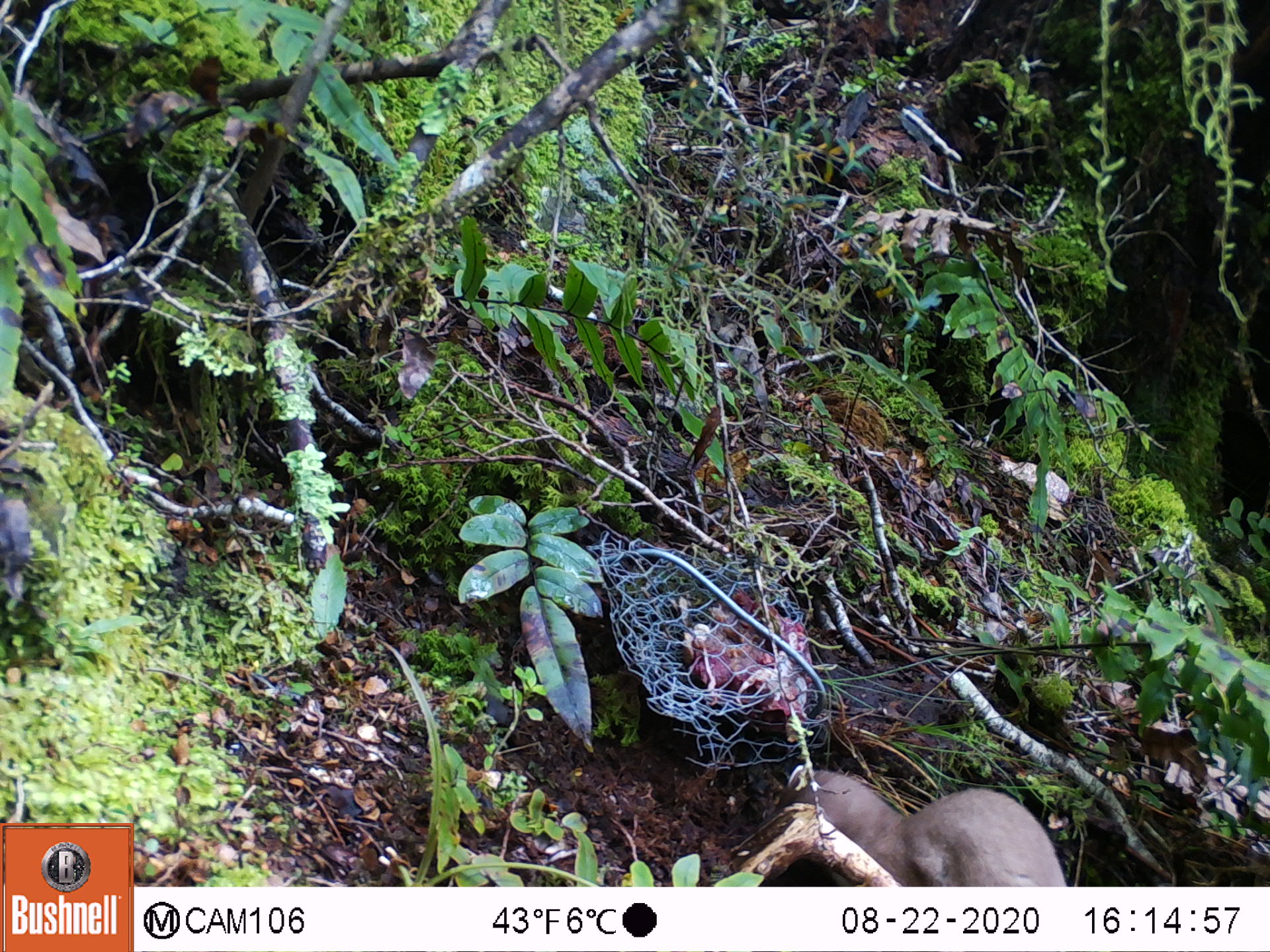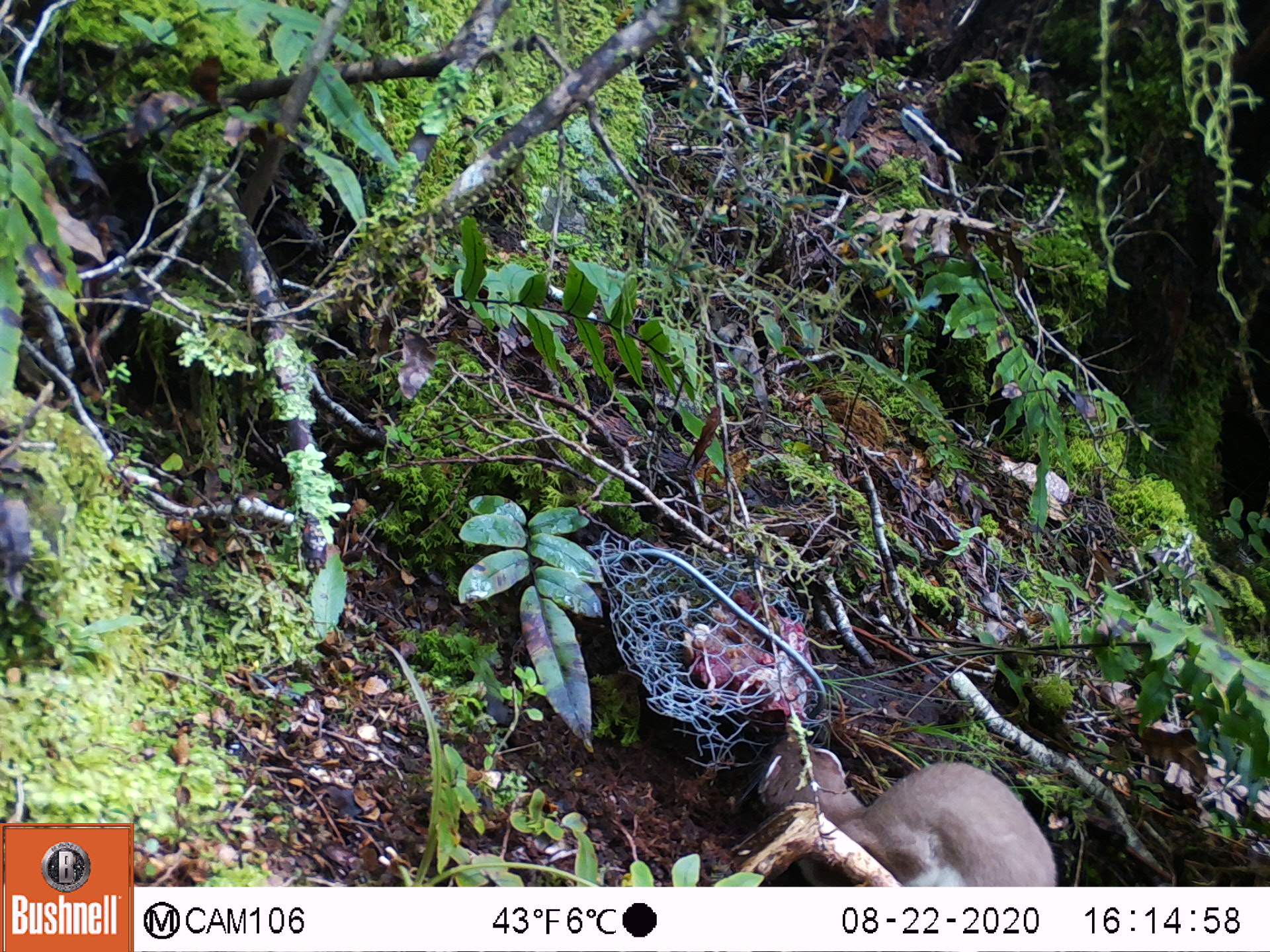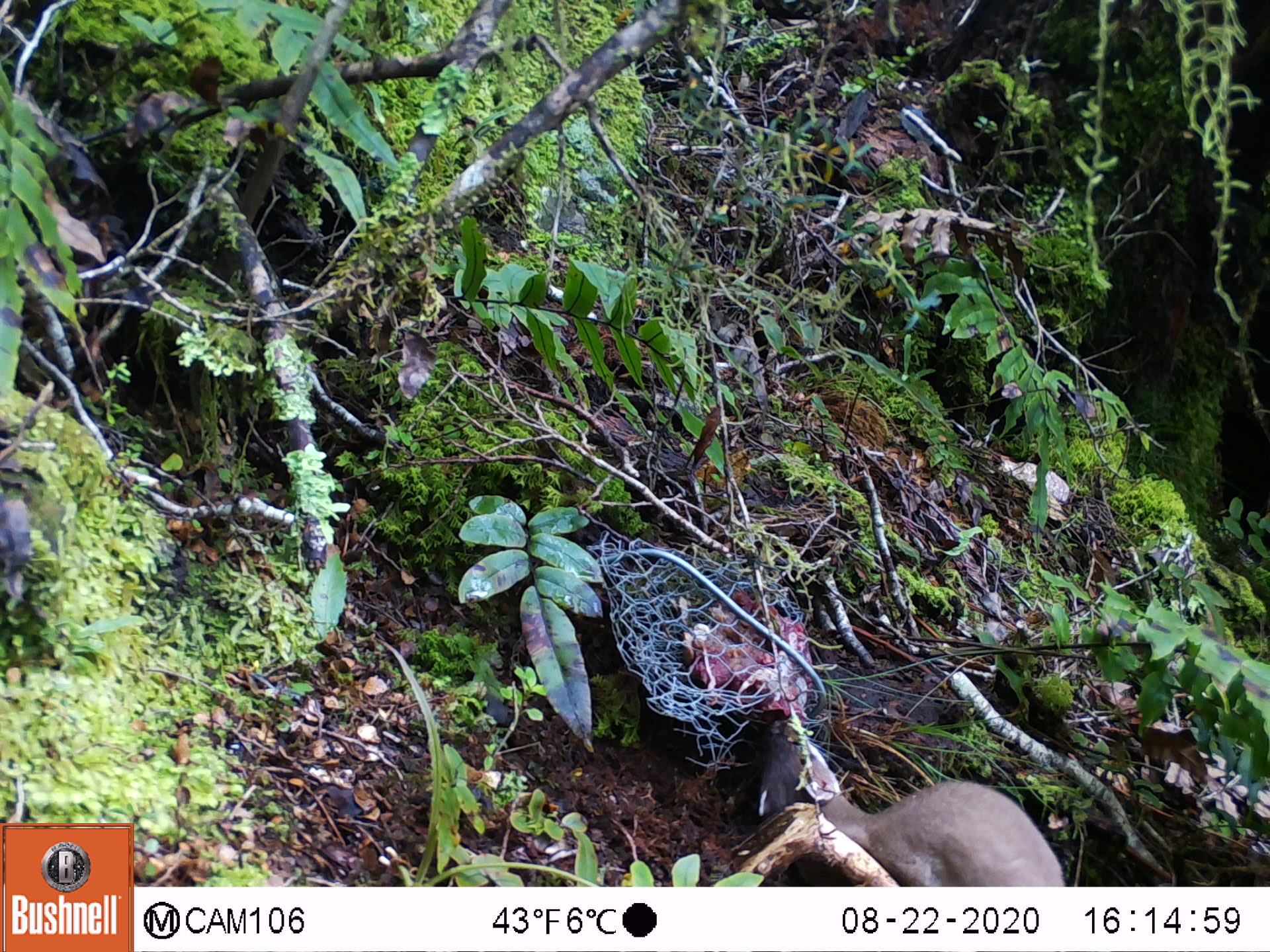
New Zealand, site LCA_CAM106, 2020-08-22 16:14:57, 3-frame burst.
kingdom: Animalia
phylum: Chordata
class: Mammalia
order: Carnivora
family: Mustelidae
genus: Mustela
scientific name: Mustela erminea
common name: stoat